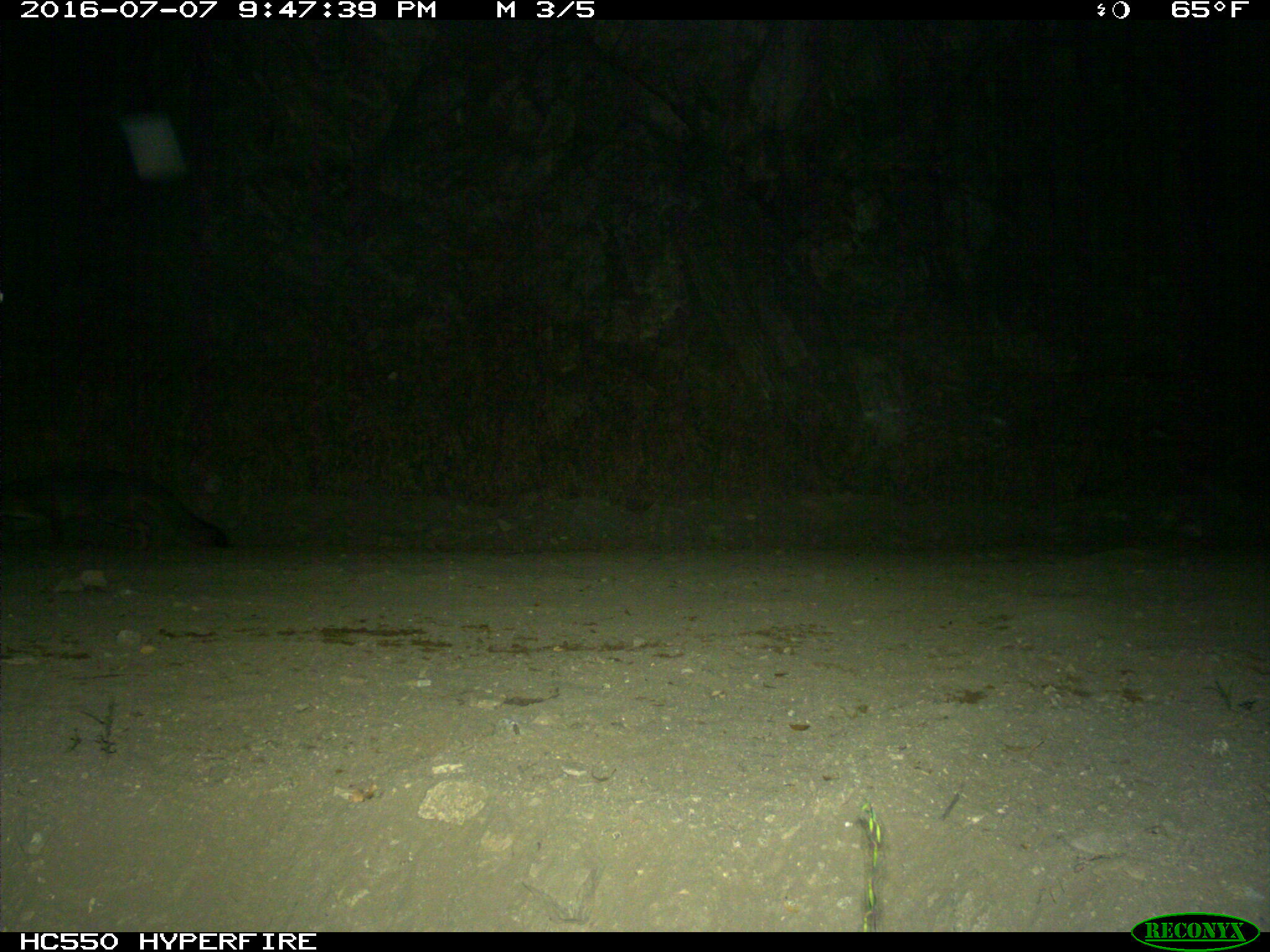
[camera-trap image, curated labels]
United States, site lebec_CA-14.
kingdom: Animalia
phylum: Chordata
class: Mammalia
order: Carnivora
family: Canidae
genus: Urocyon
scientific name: Urocyon cinereoargenteus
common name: gray fox